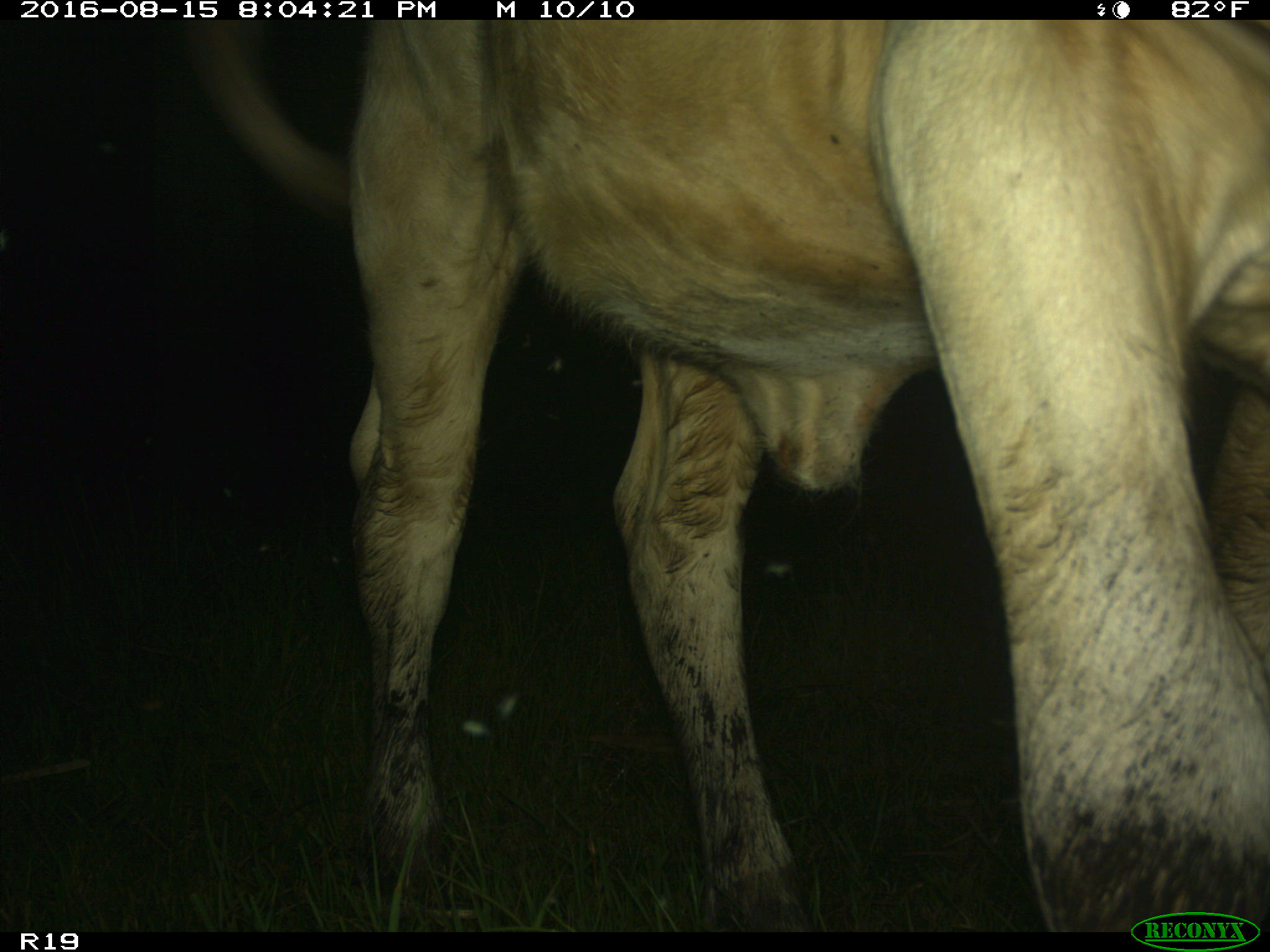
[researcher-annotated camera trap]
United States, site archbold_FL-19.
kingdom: Animalia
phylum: Chordata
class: Mammalia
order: Artiodactyla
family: Bovidae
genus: Bos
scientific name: Bos taurus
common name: domestic cow